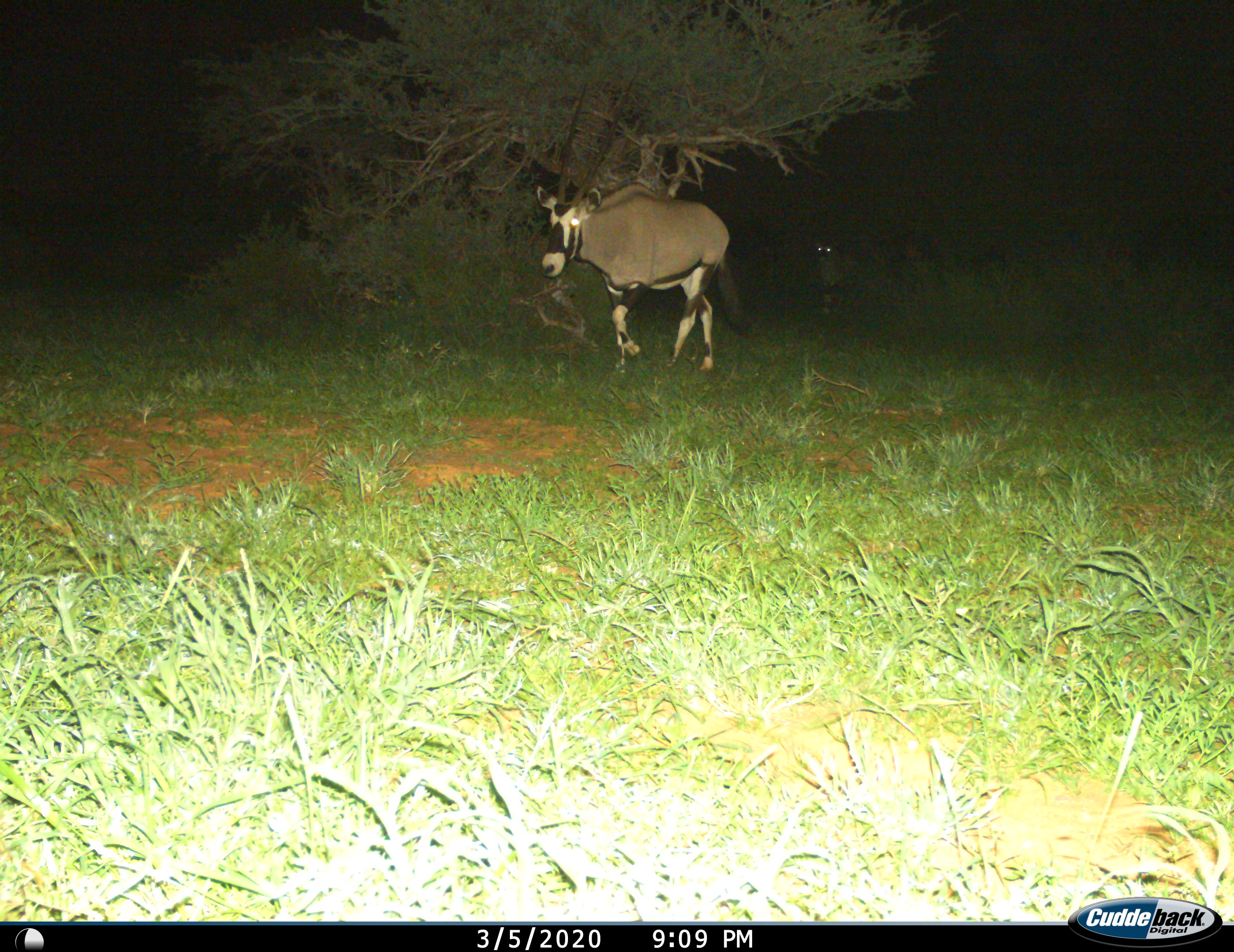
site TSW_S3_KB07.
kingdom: Animalia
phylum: Chordata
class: Mammalia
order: Artiodactyla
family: Bovidae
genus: Oryx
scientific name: Oryx gazella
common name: gemsbok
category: oryx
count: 2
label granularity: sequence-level